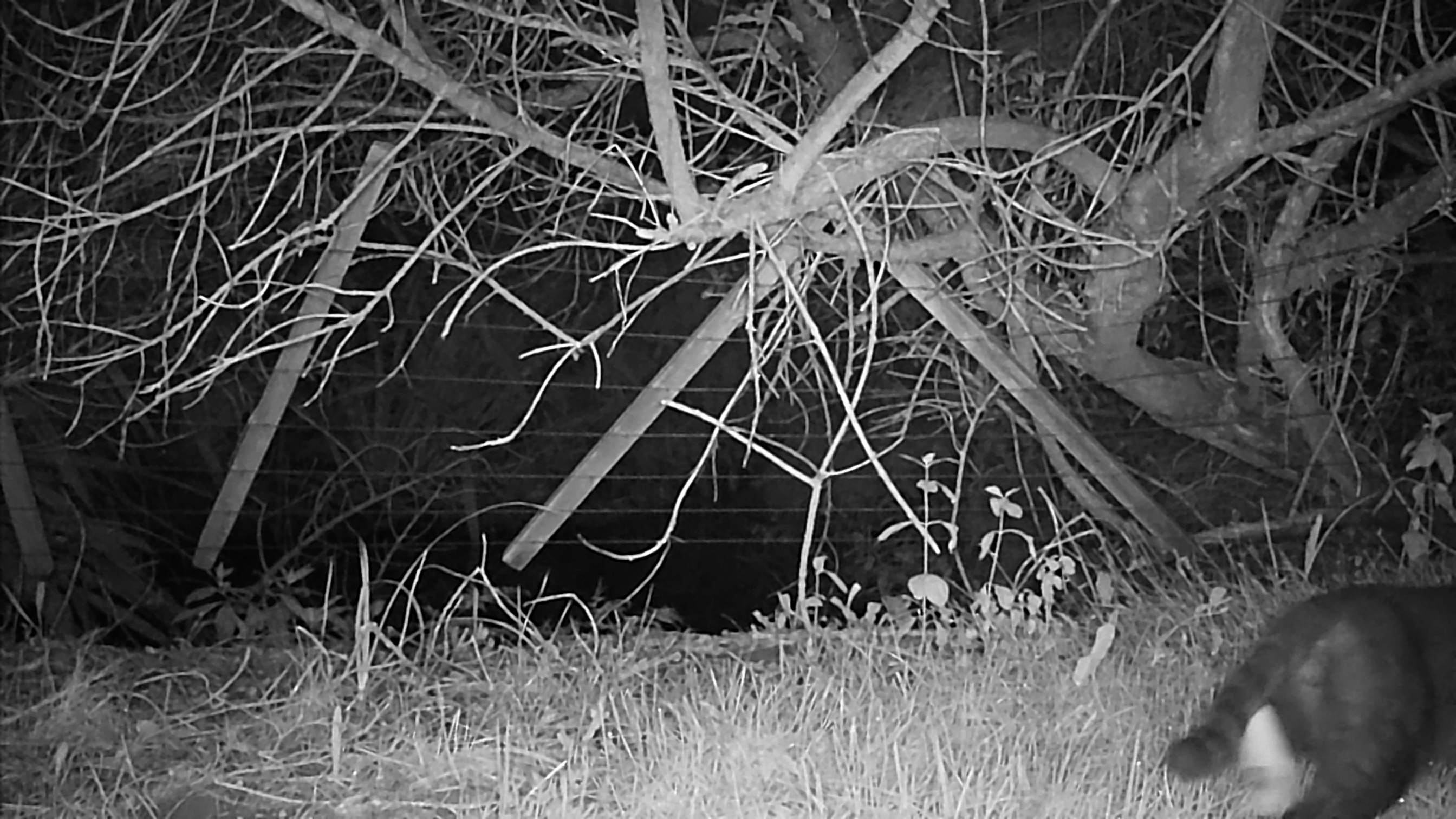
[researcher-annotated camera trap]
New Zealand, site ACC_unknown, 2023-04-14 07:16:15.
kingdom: Animalia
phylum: Chordata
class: Mammalia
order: Carnivora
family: Felidae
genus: Felis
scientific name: Felis catus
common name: domestic cat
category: cat